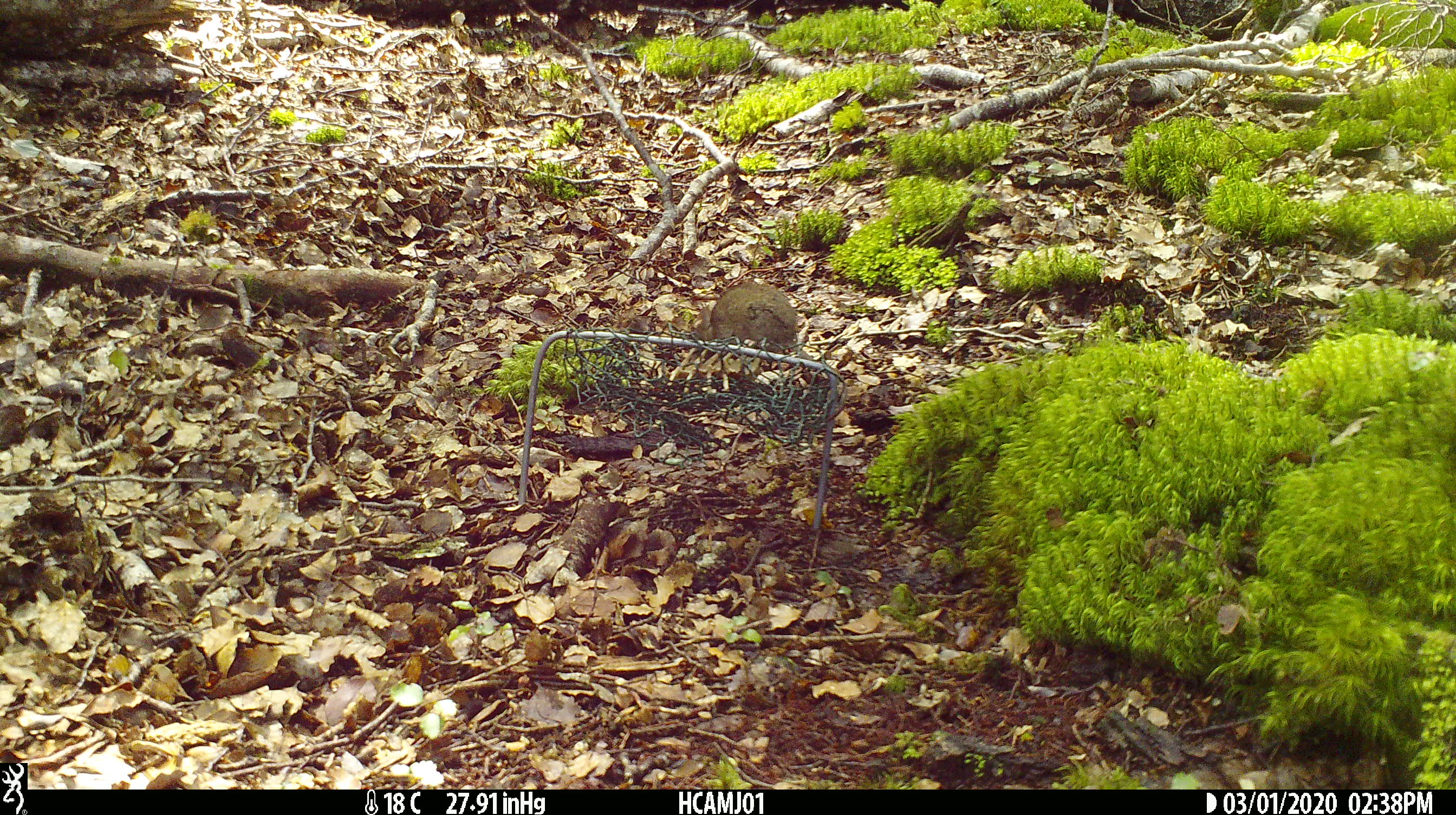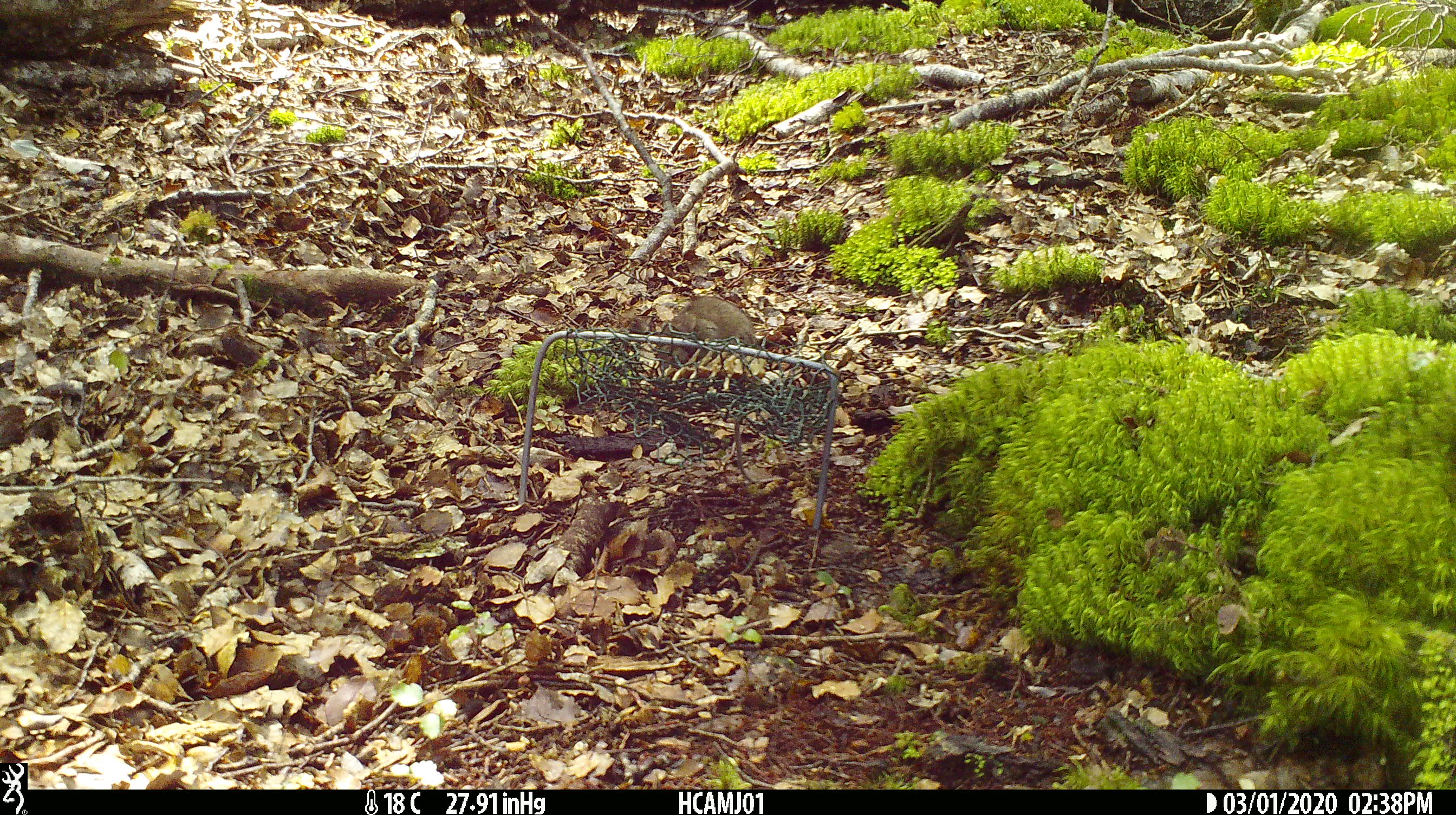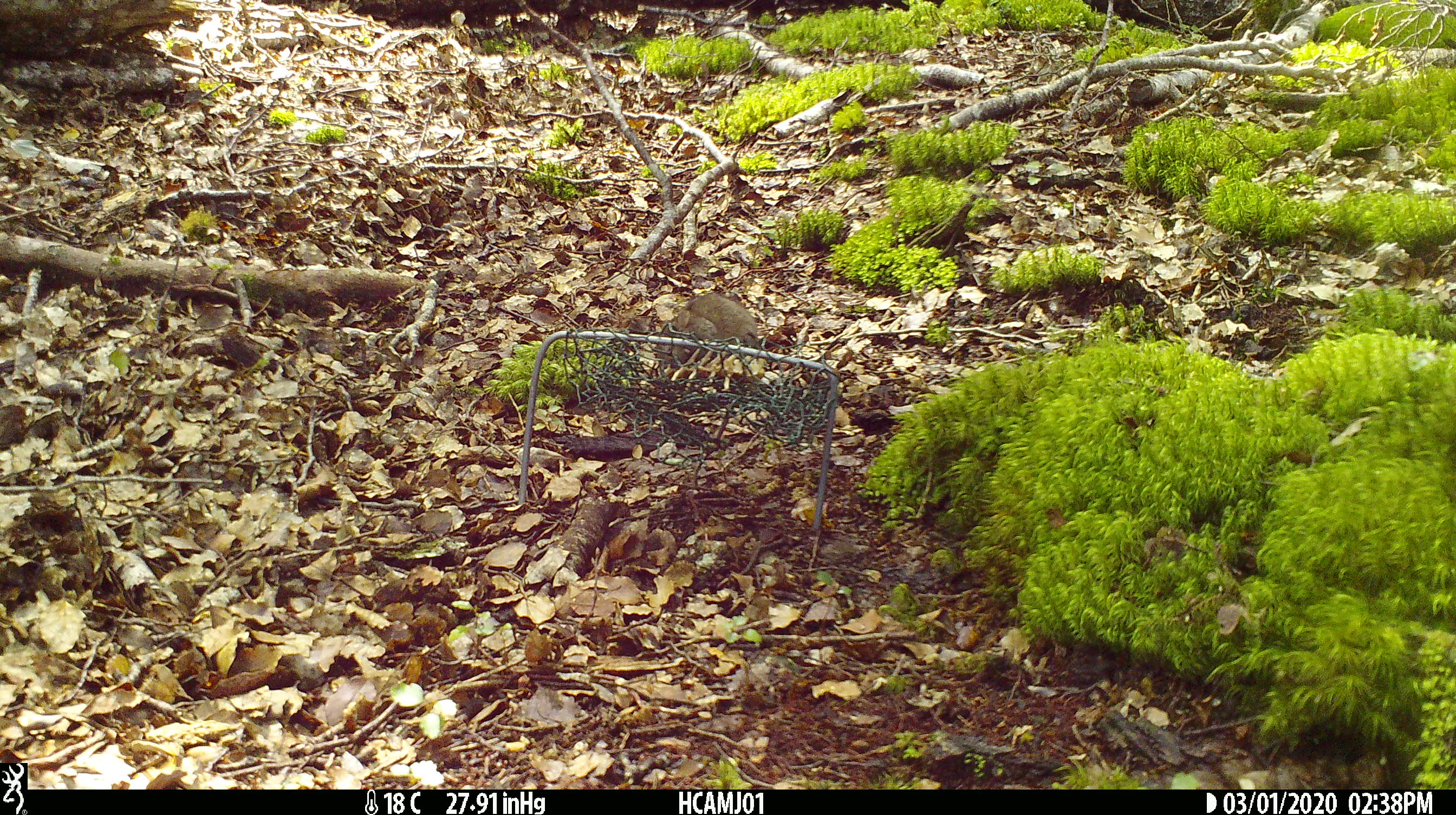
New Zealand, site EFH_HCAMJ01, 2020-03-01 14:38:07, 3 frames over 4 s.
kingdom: Animalia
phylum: Chordata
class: Mammalia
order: Rodentia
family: Muridae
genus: Mus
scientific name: Mus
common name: mouse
Mouse (Mus).